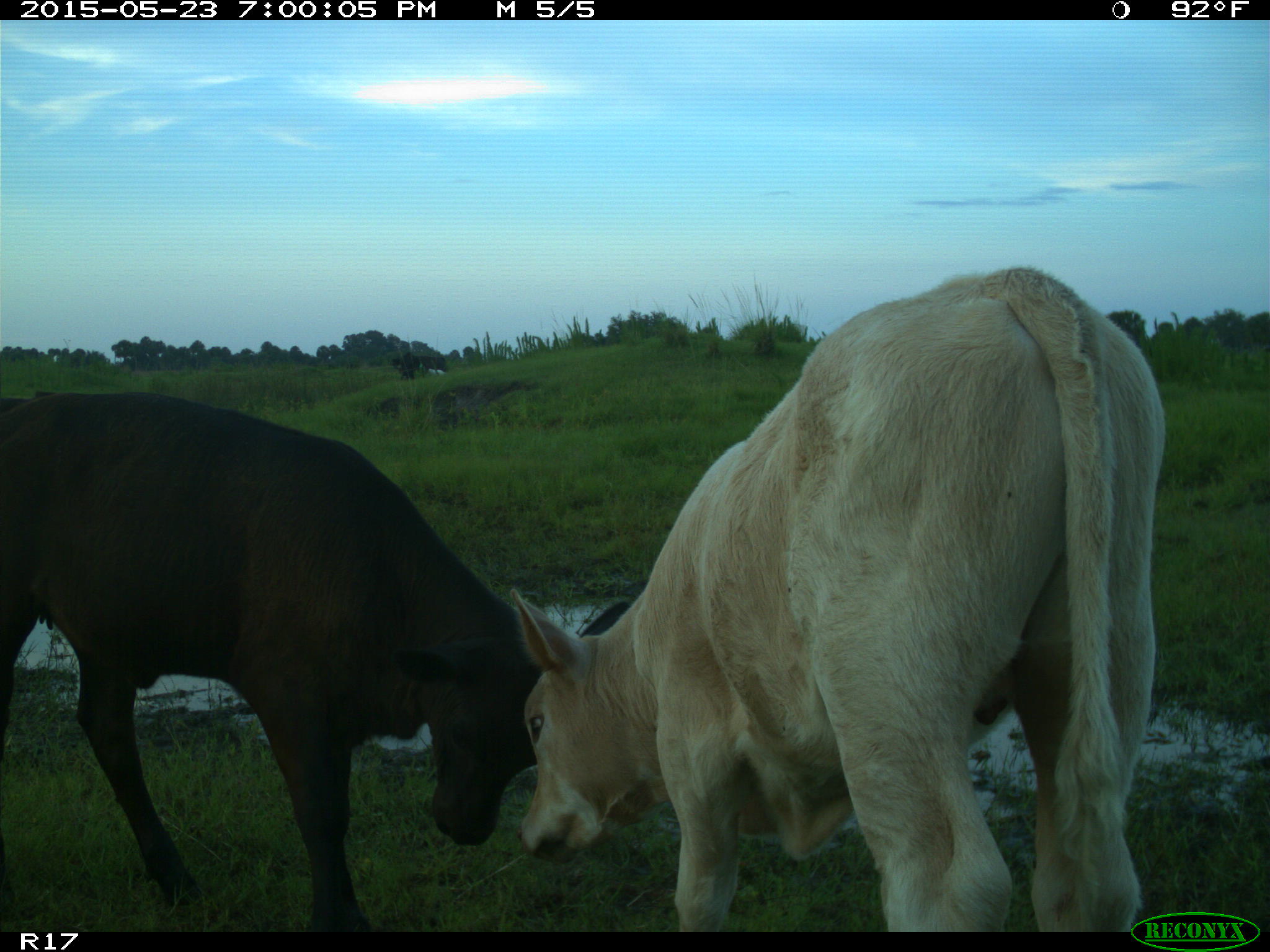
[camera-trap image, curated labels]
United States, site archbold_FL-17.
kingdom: Animalia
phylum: Chordata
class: Mammalia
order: Artiodactyla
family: Bovidae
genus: Bos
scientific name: Bos taurus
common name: domestic cow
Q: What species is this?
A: Bos taurus (domestic cow).